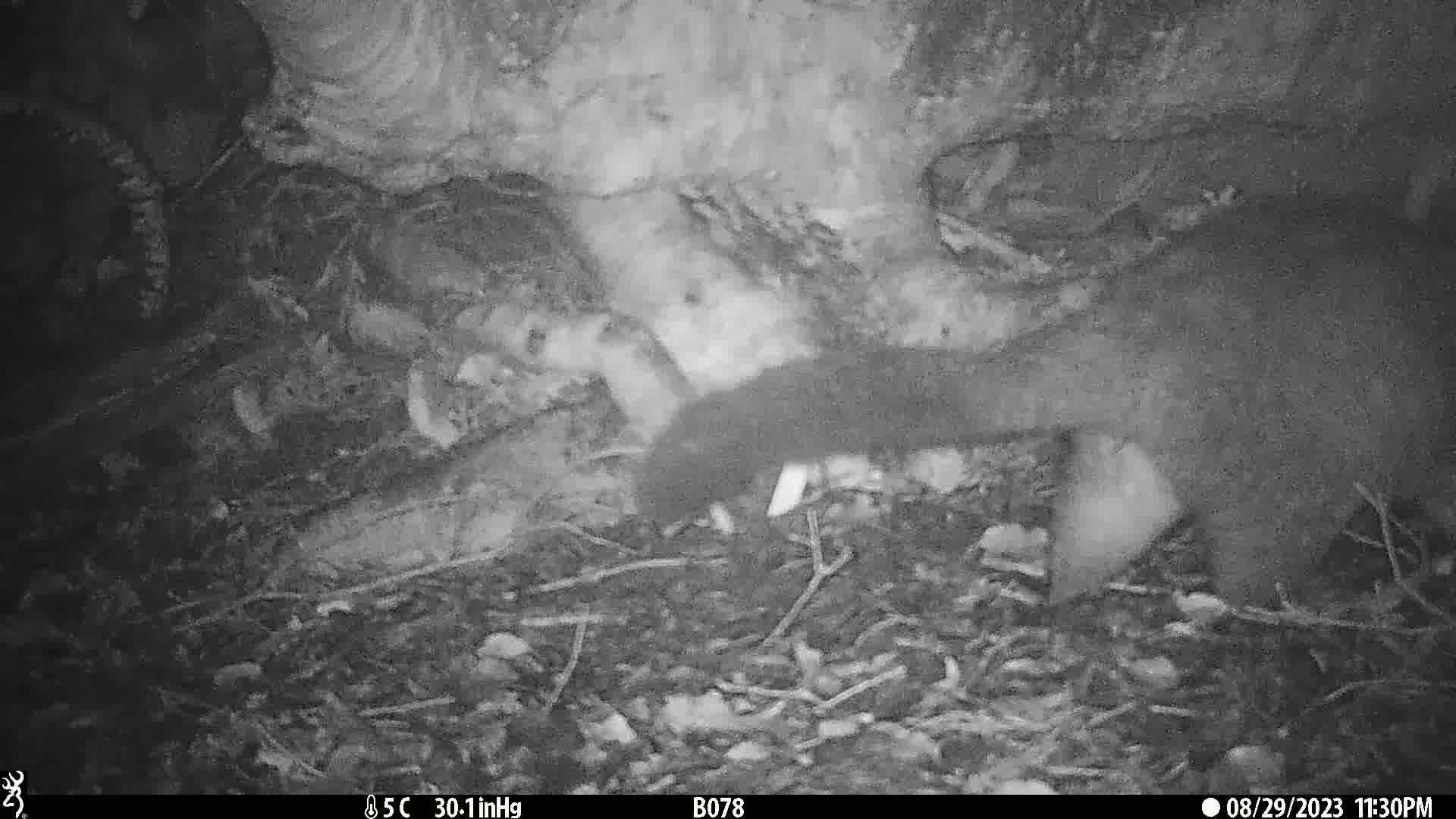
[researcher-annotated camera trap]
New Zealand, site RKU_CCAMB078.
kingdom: Animalia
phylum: Chordata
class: Mammalia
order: Diprotodontia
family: Phalangeridae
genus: Trichosurus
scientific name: Trichosurus vulpecula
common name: common brushtail possum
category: possum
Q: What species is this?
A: Possum (common brushtail possum) (Trichosurus vulpecula).